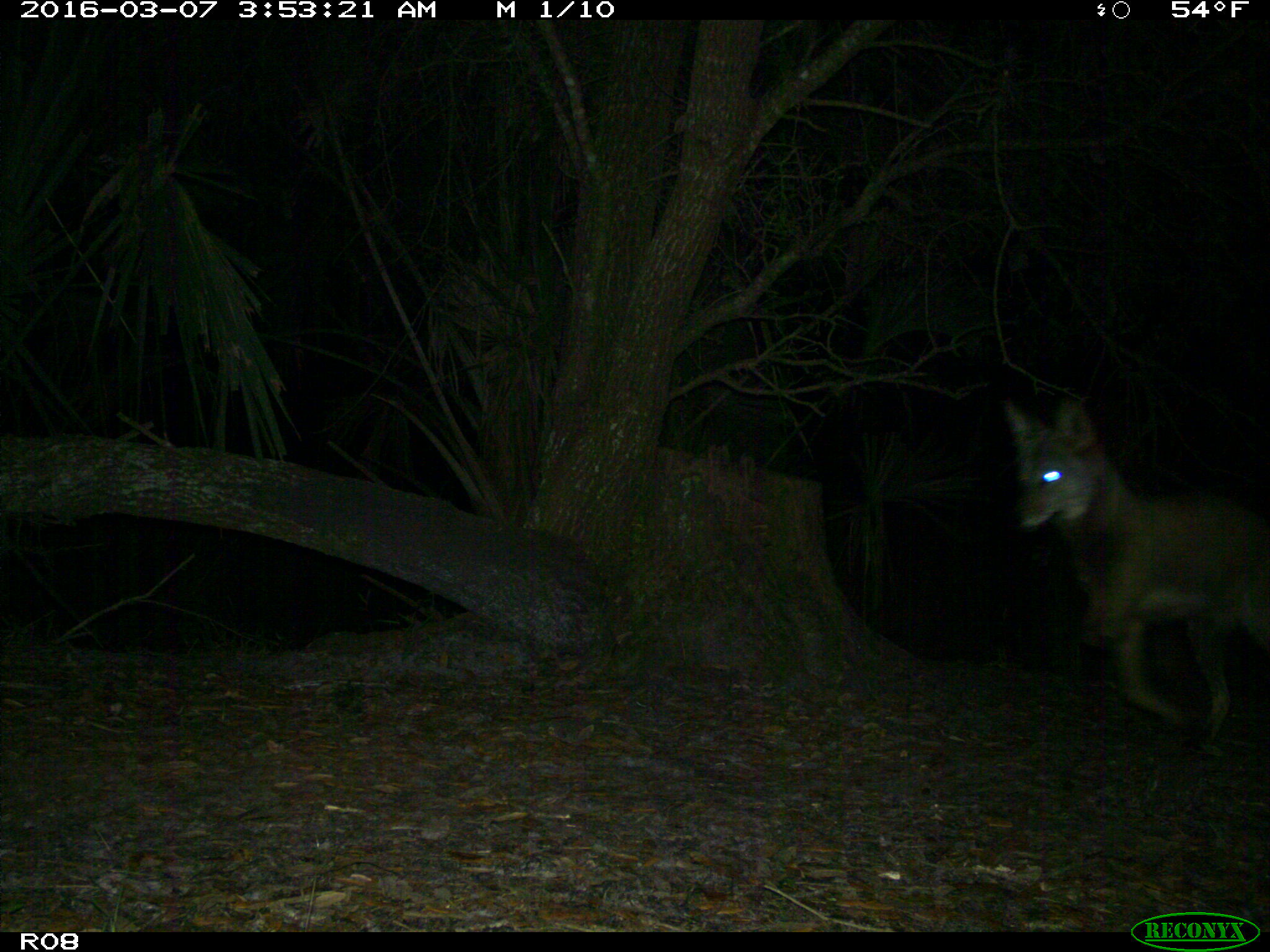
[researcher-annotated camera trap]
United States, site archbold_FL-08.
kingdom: Animalia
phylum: Chordata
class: Mammalia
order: Carnivora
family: Canidae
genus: Canis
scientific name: Canis latrans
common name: coyote